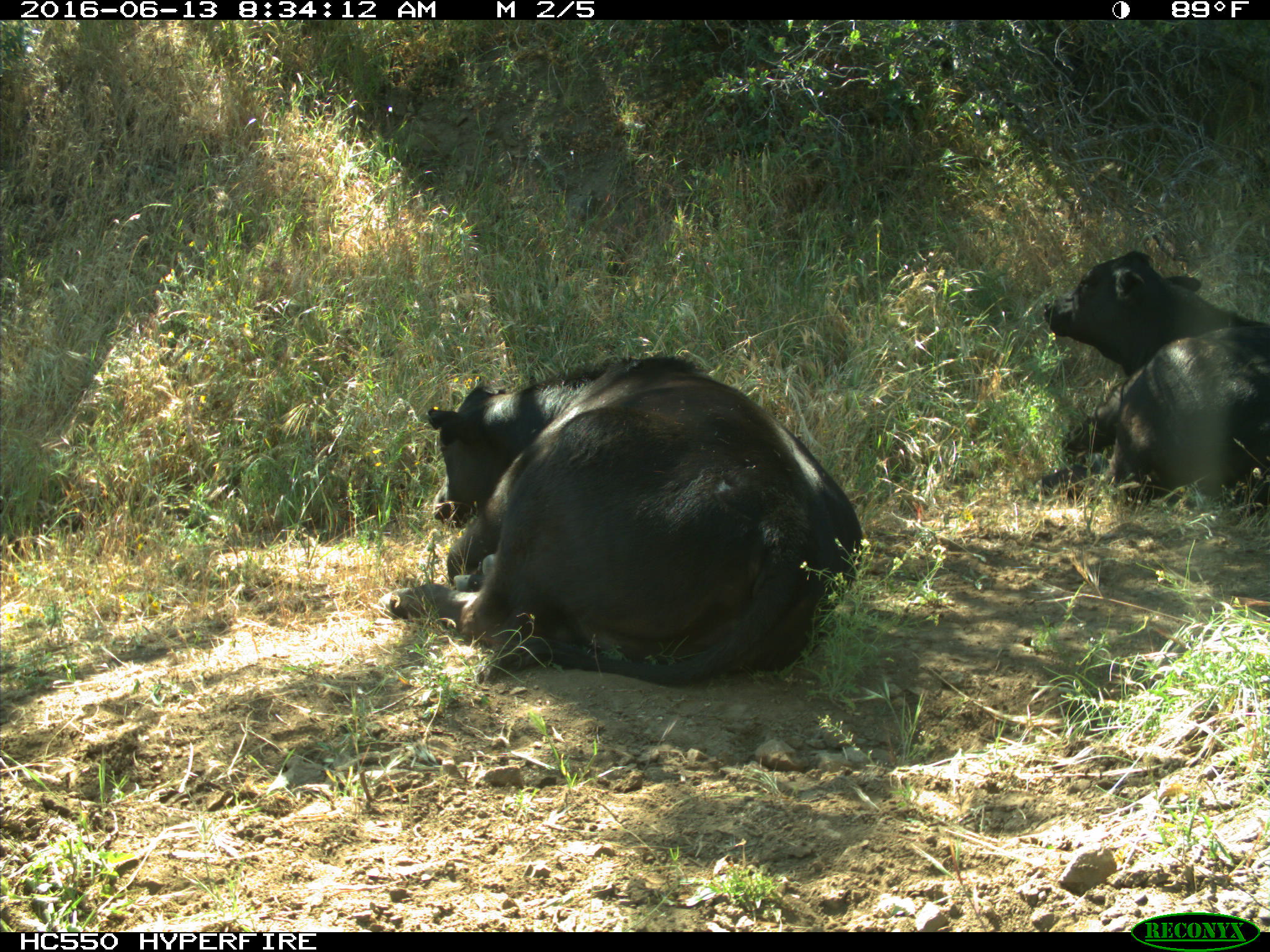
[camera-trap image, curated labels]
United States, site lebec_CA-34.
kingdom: Animalia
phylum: Chordata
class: Mammalia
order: Artiodactyla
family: Bovidae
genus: Bos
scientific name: Bos taurus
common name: domestic cow